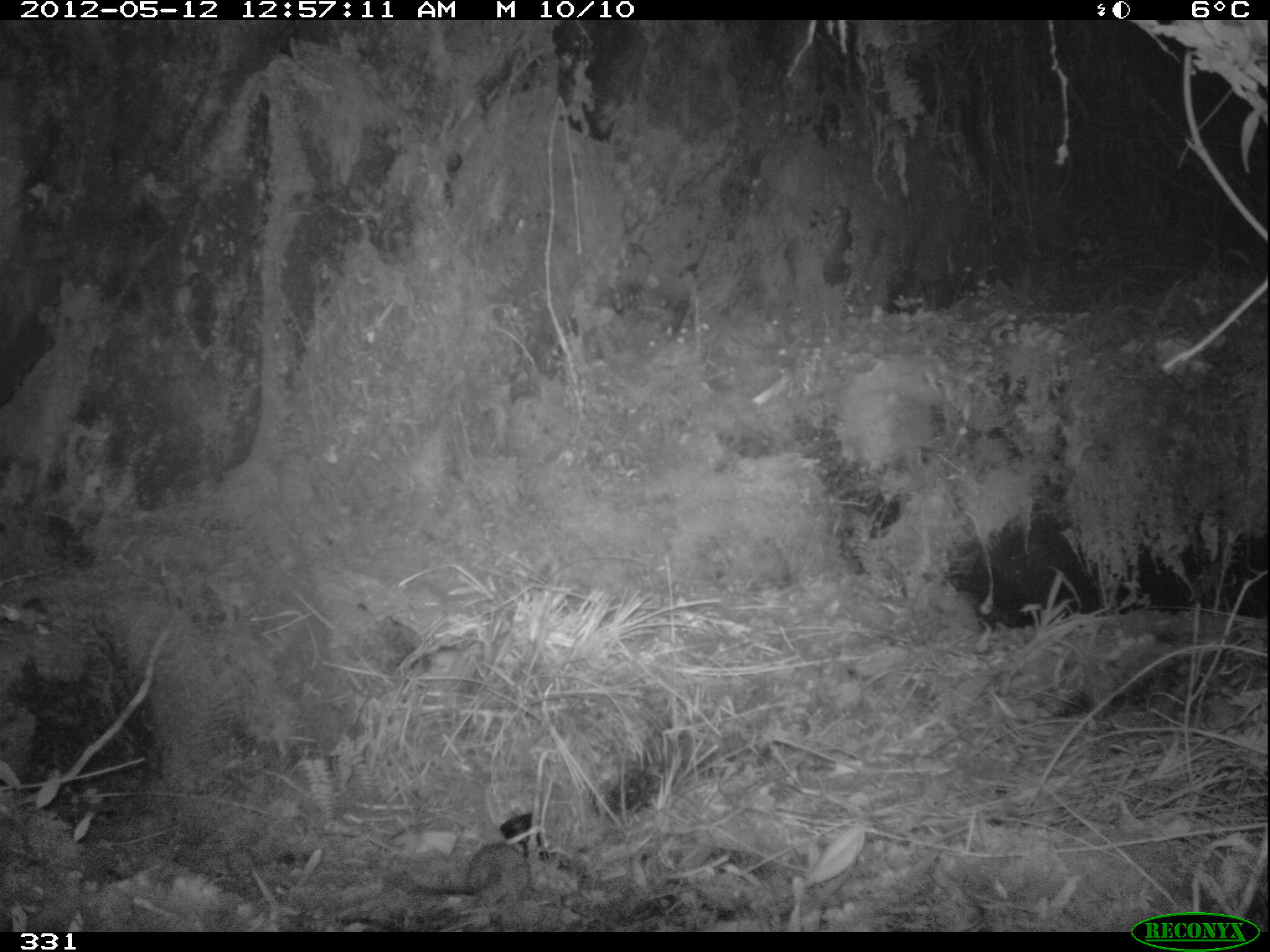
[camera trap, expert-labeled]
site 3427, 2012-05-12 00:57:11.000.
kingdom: Animalia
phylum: Chordata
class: Mammalia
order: Rodentia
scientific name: Rodentia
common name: rodents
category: unknown rodent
Unknown rodent (rodents) (Rodentia).